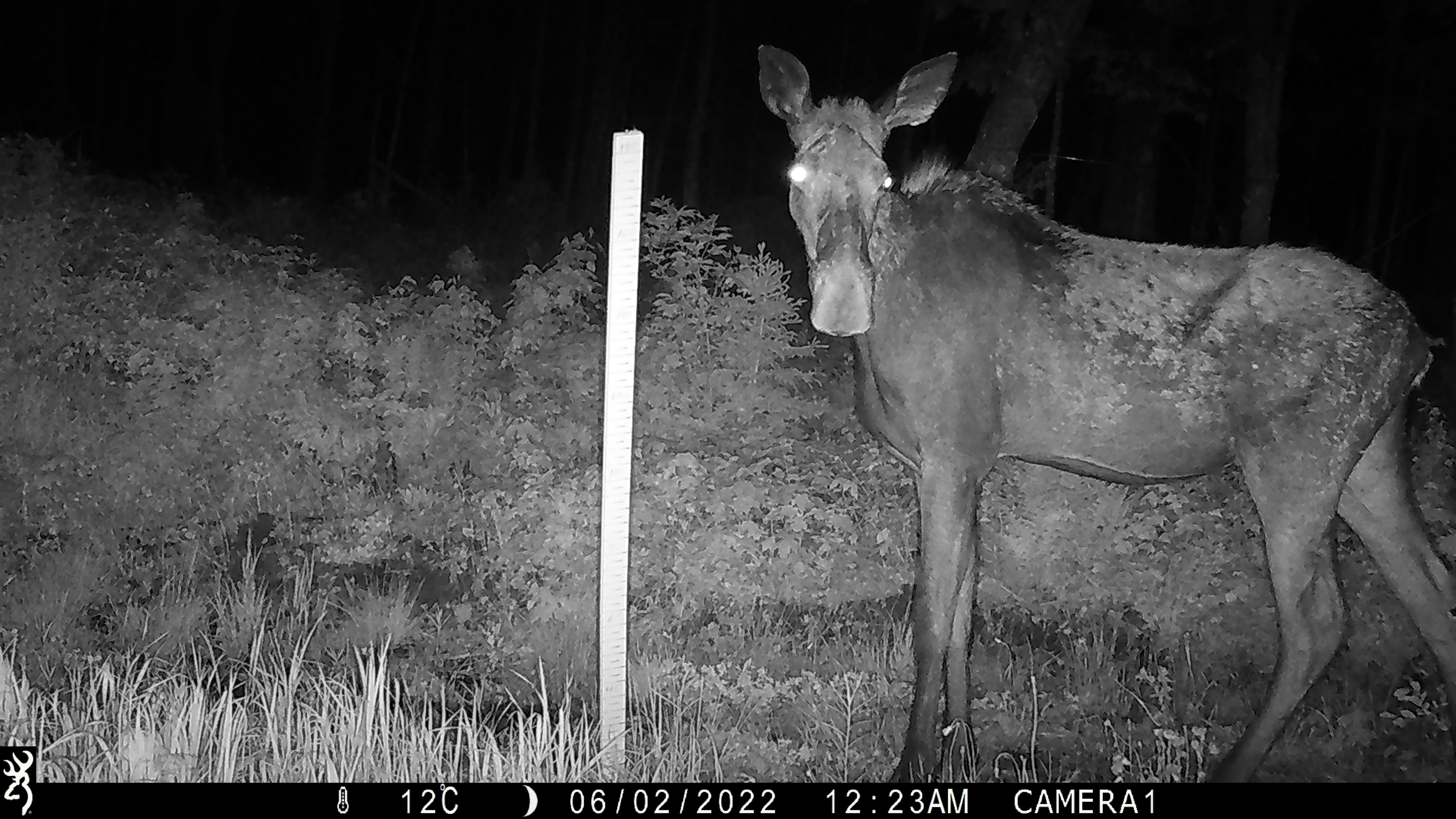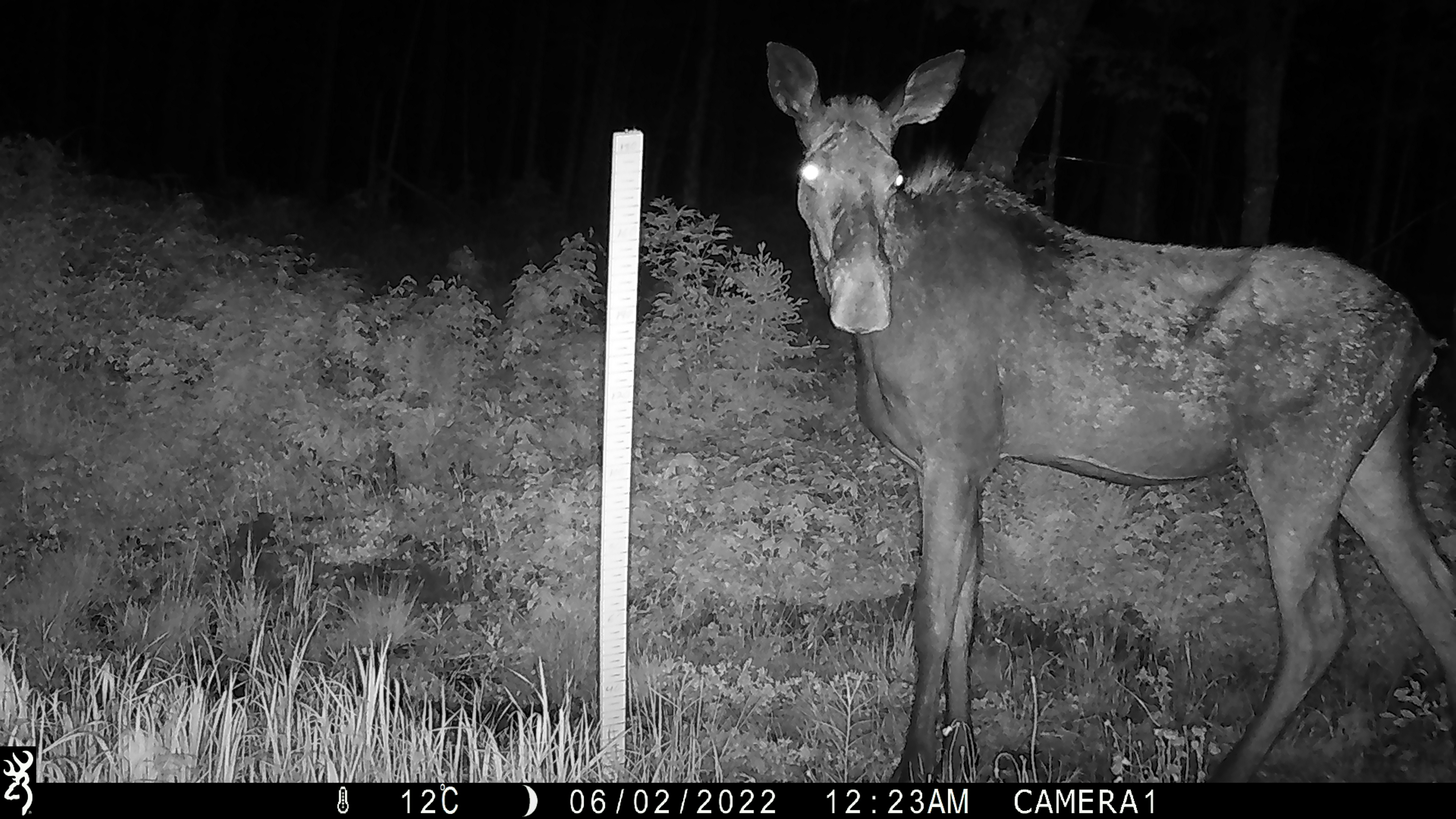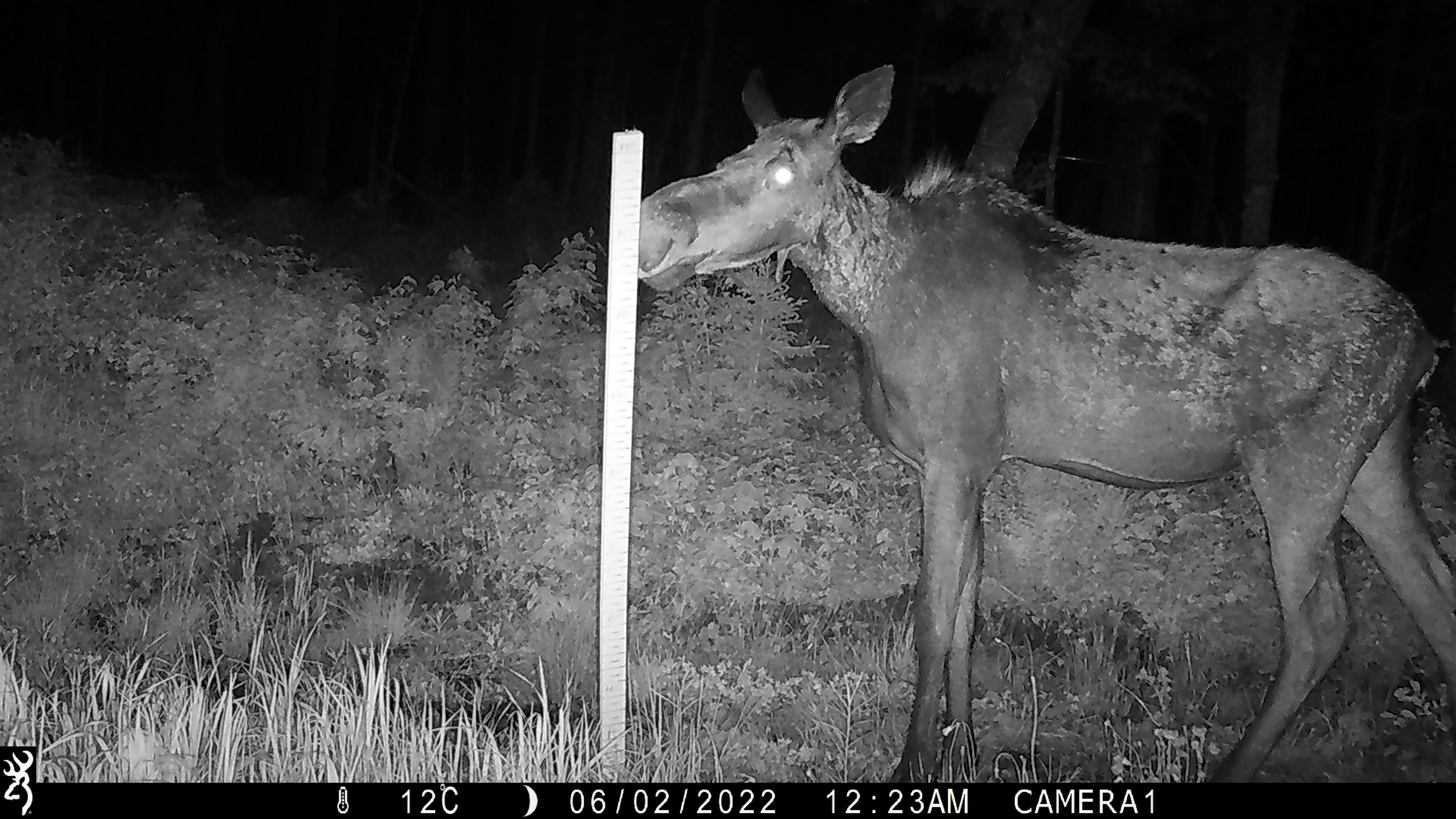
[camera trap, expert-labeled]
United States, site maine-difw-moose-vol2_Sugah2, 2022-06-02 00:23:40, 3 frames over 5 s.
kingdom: Animalia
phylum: Chordata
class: Mammalia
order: Artiodactyla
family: Cervidae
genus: Alces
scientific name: Alces alces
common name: moose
Moose (Alces alces).